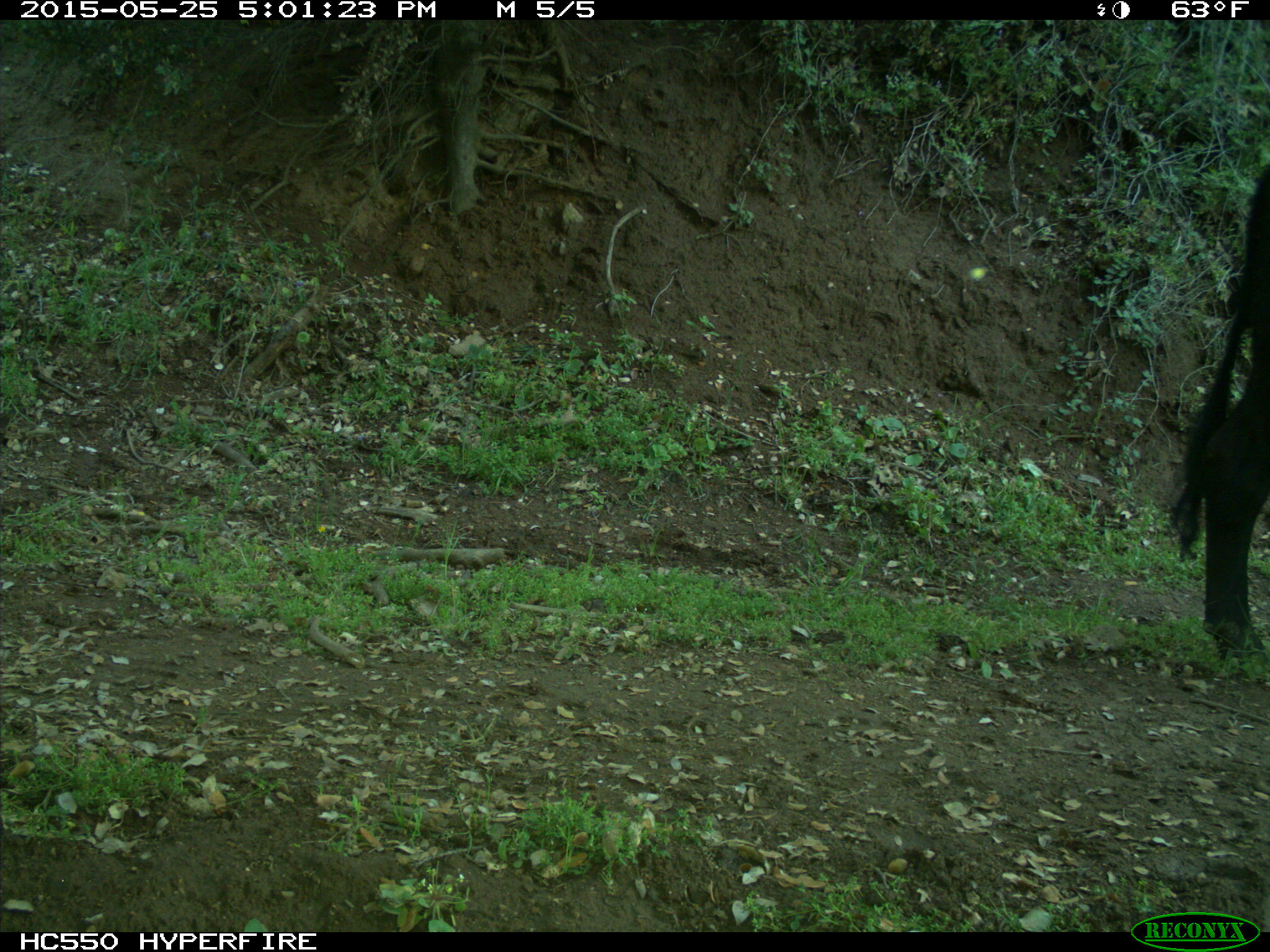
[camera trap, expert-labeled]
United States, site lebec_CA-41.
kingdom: Animalia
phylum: Chordata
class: Mammalia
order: Artiodactyla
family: Bovidae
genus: Bos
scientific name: Bos taurus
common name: domestic cow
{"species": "Bos taurus (domestic cow)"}